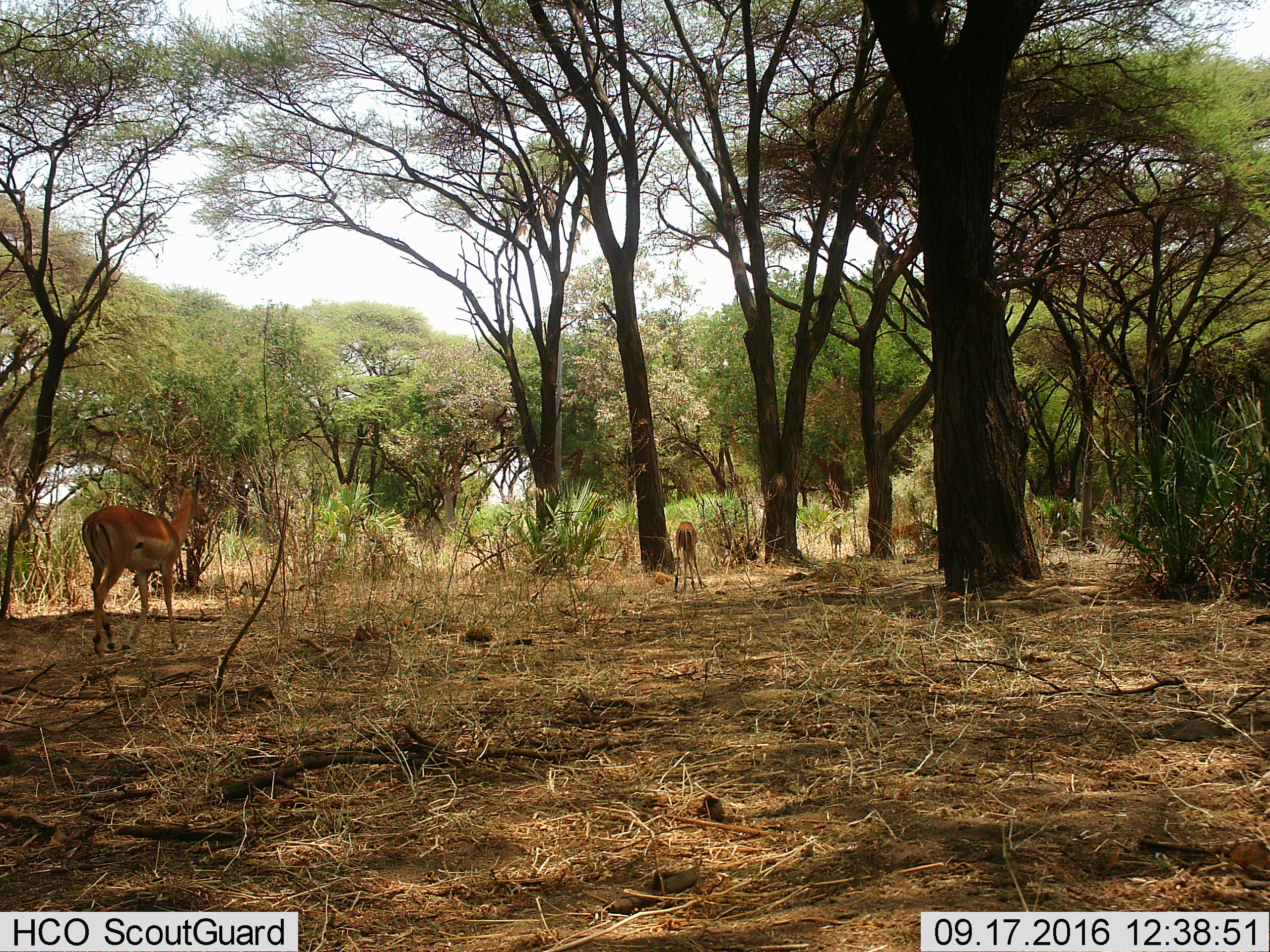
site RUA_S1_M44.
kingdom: Animalia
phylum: Chordata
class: Mammalia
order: Artiodactyla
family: Bovidae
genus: Aepyceros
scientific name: Aepyceros melampus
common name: impala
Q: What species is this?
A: Impala (Aepyceros melampus).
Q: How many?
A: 4.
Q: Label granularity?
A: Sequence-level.